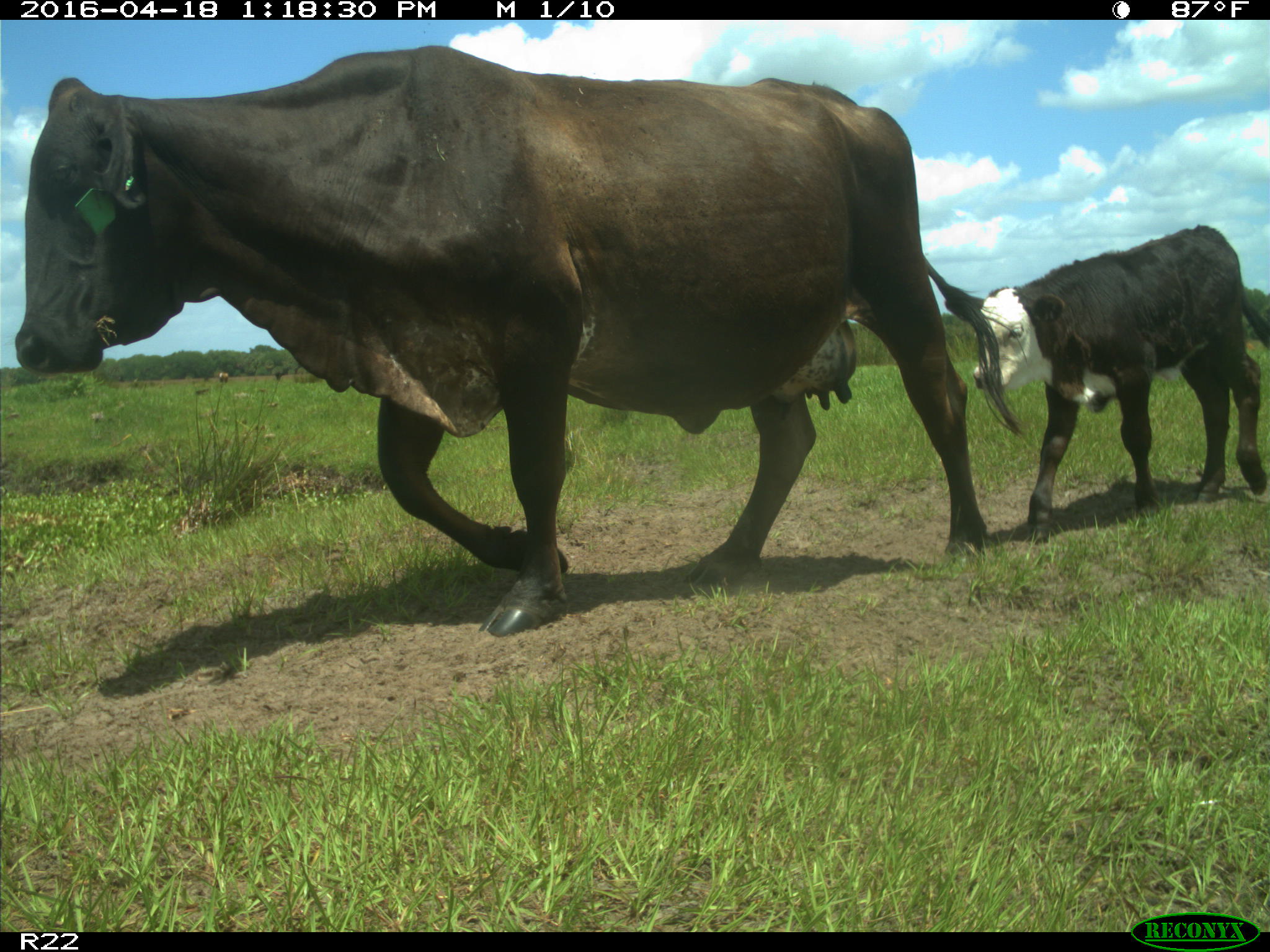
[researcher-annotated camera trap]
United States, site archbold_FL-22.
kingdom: Animalia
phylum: Chordata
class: Mammalia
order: Artiodactyla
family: Bovidae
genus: Bos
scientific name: Bos taurus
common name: domestic cow